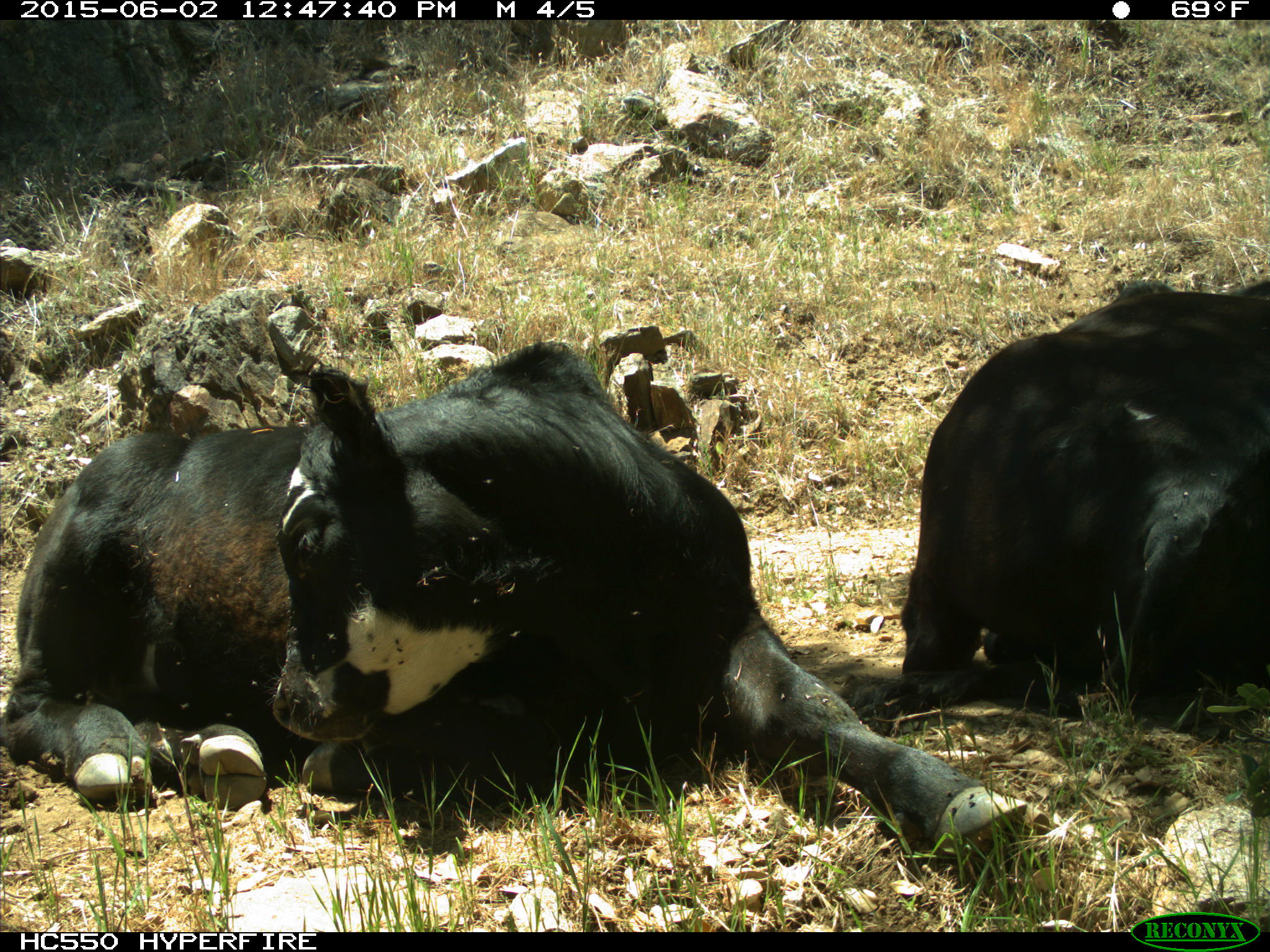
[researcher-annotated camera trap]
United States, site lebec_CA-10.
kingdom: Animalia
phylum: Chordata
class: Mammalia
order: Artiodactyla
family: Bovidae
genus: Bos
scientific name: Bos taurus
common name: domestic cow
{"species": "Bos taurus (domestic cow)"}